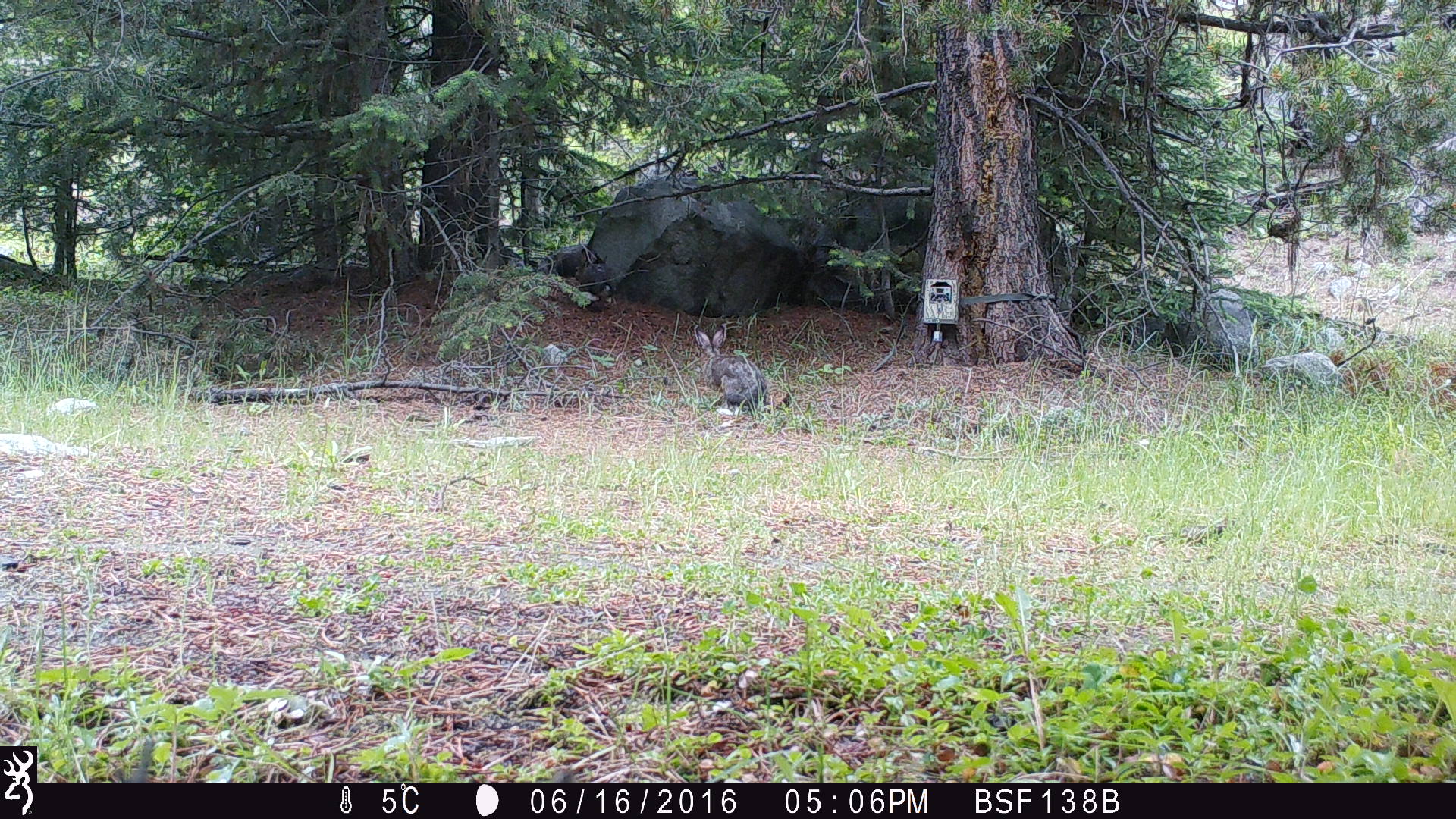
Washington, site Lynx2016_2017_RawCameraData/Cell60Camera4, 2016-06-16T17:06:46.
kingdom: Animalia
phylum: Chordata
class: Mammalia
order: Lagomorpha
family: Leporidae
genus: Lepus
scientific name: Lepus americanus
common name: snowshoe hare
Lepus americanus (snowshoe hare). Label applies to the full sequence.